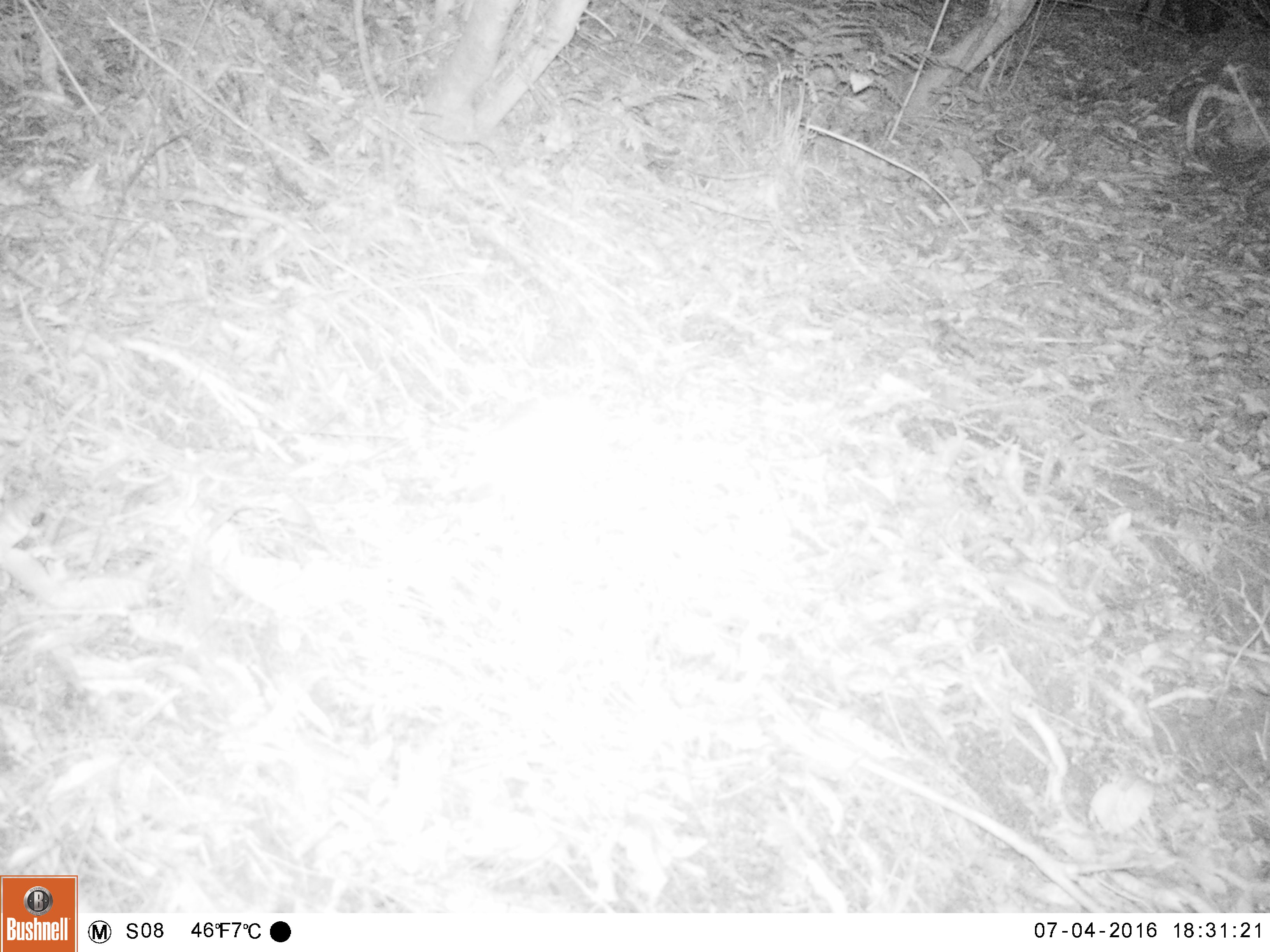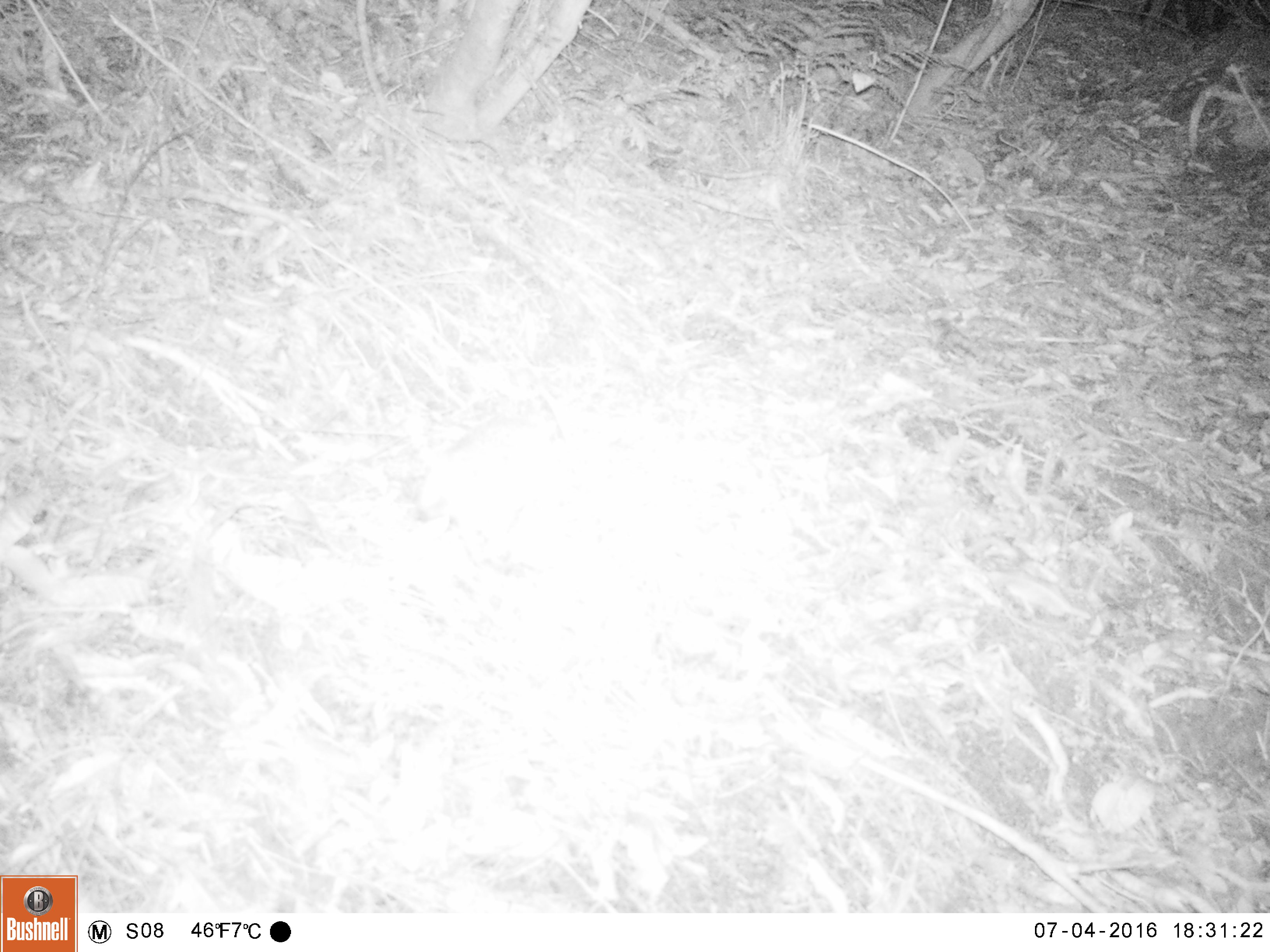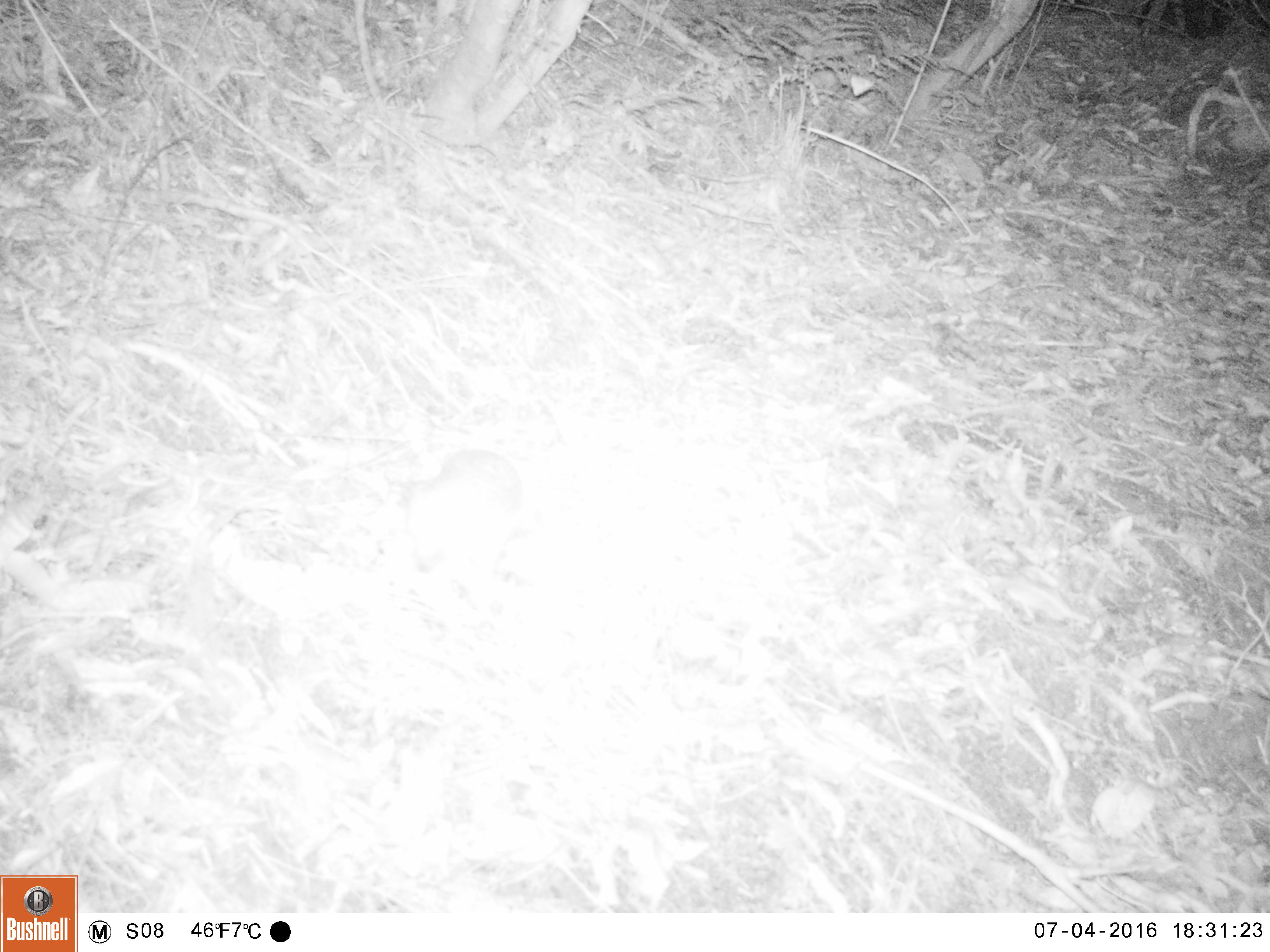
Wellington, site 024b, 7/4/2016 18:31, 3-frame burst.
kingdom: Animalia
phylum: Chordata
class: Mammalia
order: Eulipotyphla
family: Erinaceidae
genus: Erinaceus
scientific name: Erinaceus europaeus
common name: hedgehog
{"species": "hedgehog (Erinaceus europaeus)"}